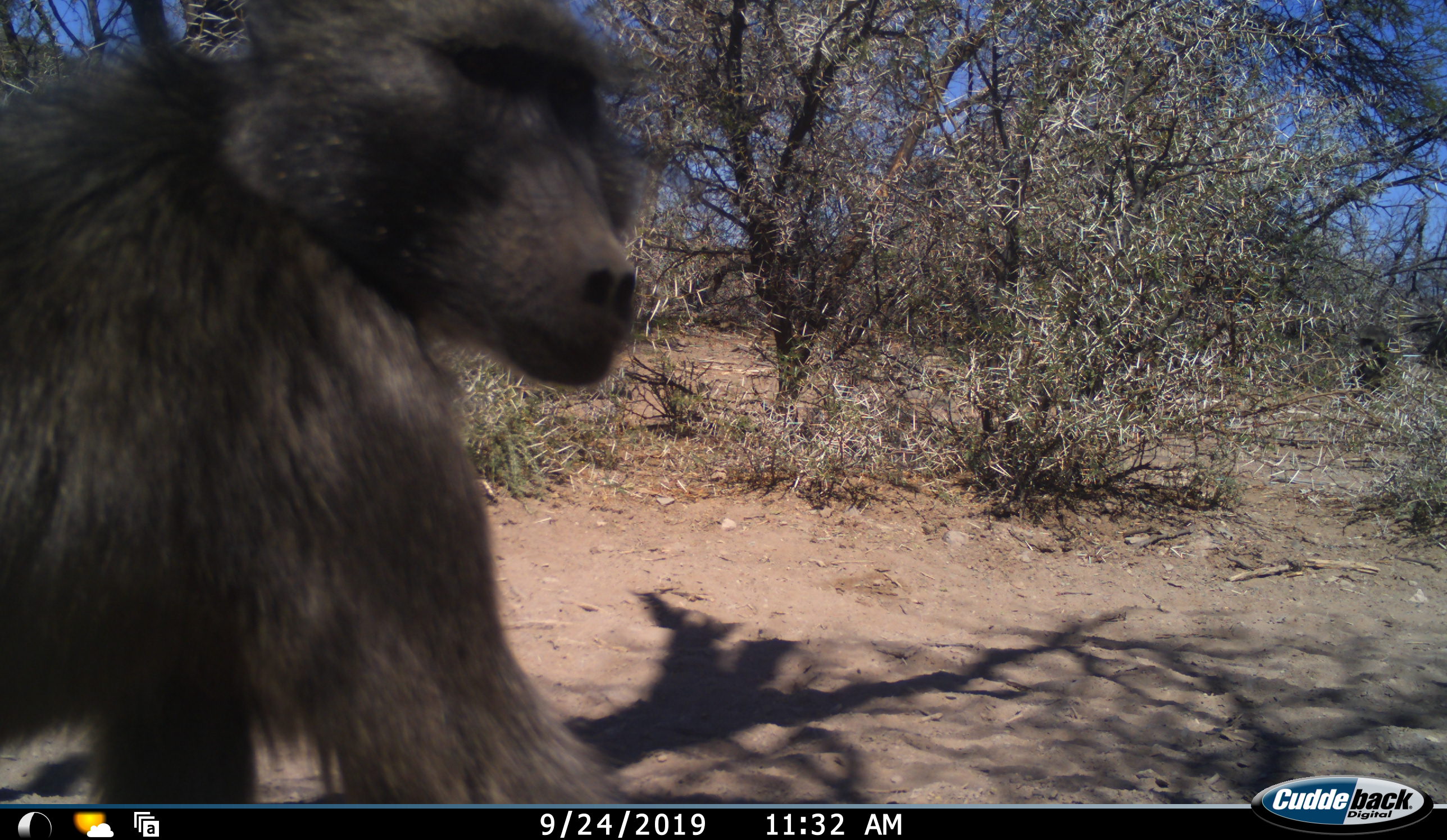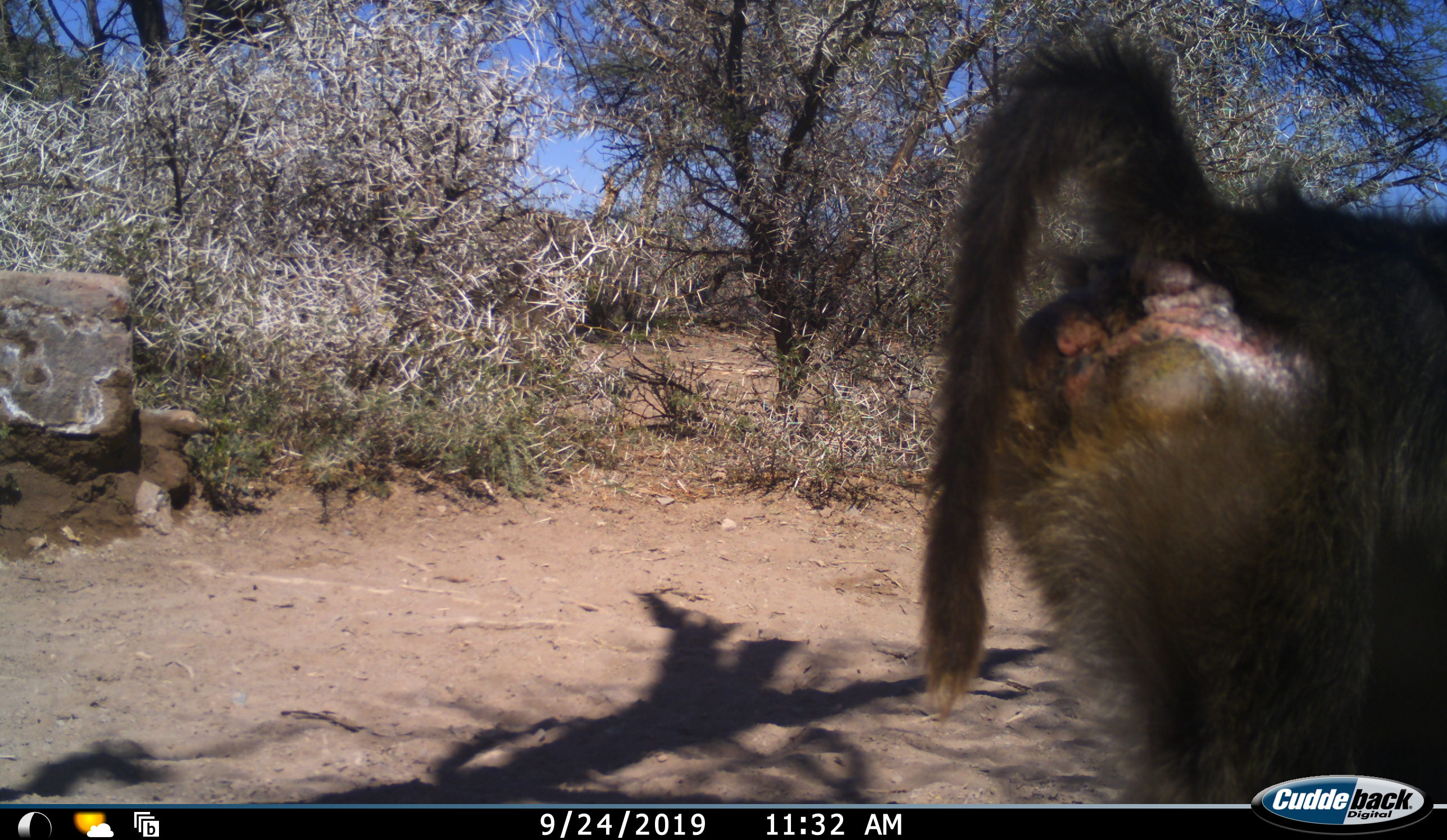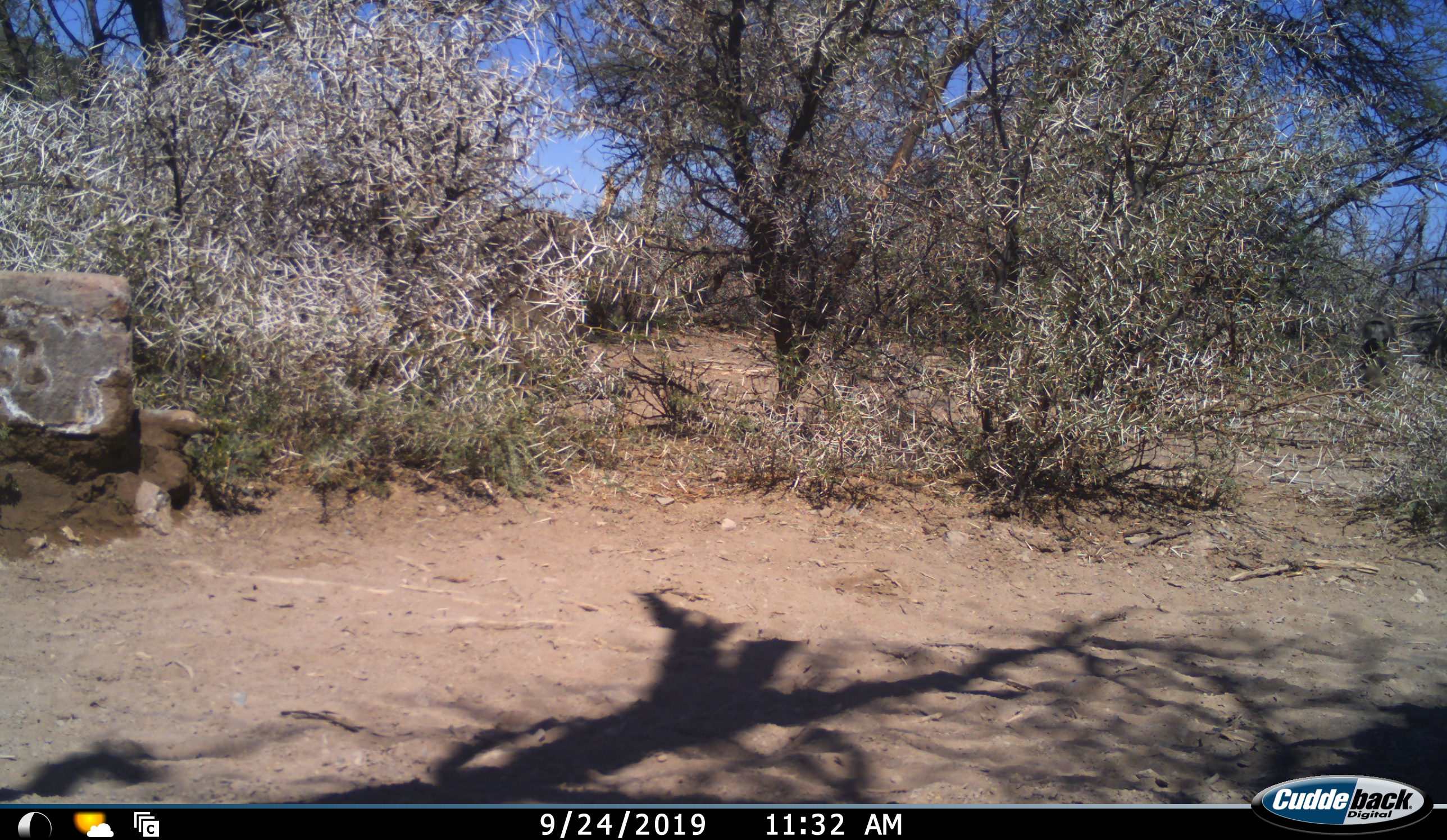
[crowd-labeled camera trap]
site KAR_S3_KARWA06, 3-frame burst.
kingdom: Animalia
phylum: Chordata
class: Mammalia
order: Primates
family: Cercopithecidae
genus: Papio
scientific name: Papio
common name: baboon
Baboon (Papio), count 1. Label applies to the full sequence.